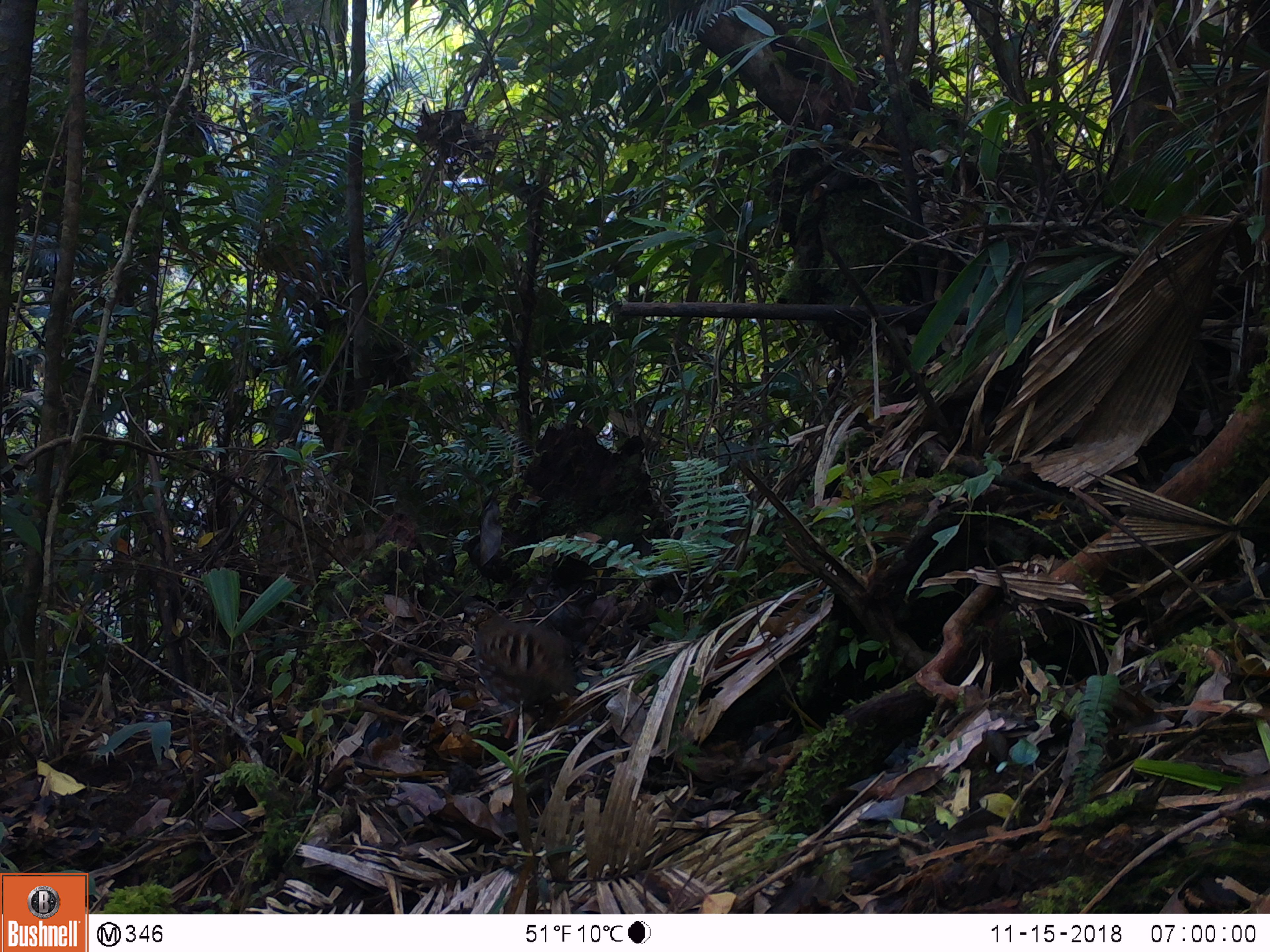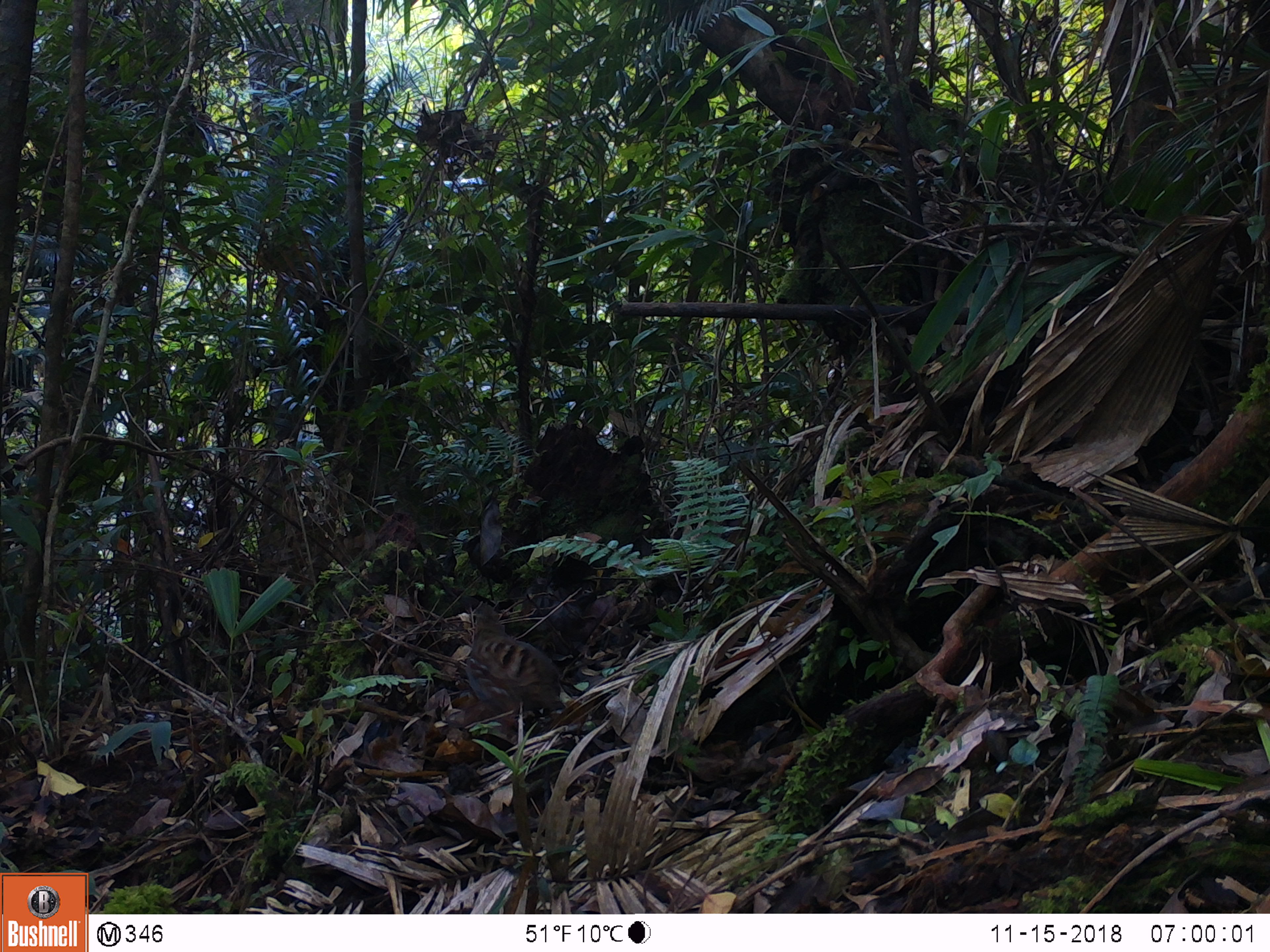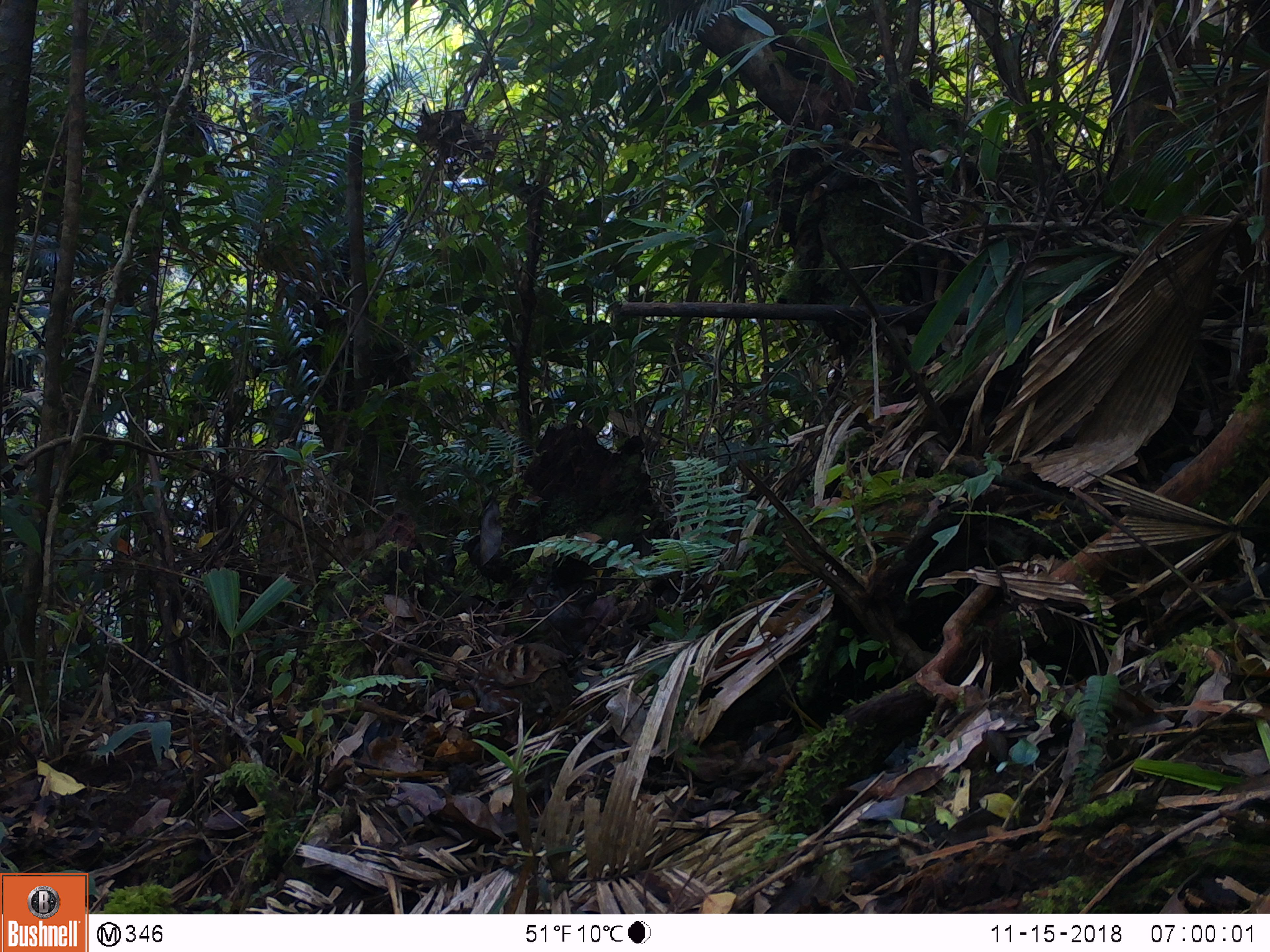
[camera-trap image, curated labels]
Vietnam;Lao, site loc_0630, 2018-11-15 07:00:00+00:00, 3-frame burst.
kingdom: Animalia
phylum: Chordata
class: Aves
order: Galliformes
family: Phasianidae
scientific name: Phasianidae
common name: partridge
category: unidentified partridge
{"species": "unidentified partridge (partridge) (Phasianidae)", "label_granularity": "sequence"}